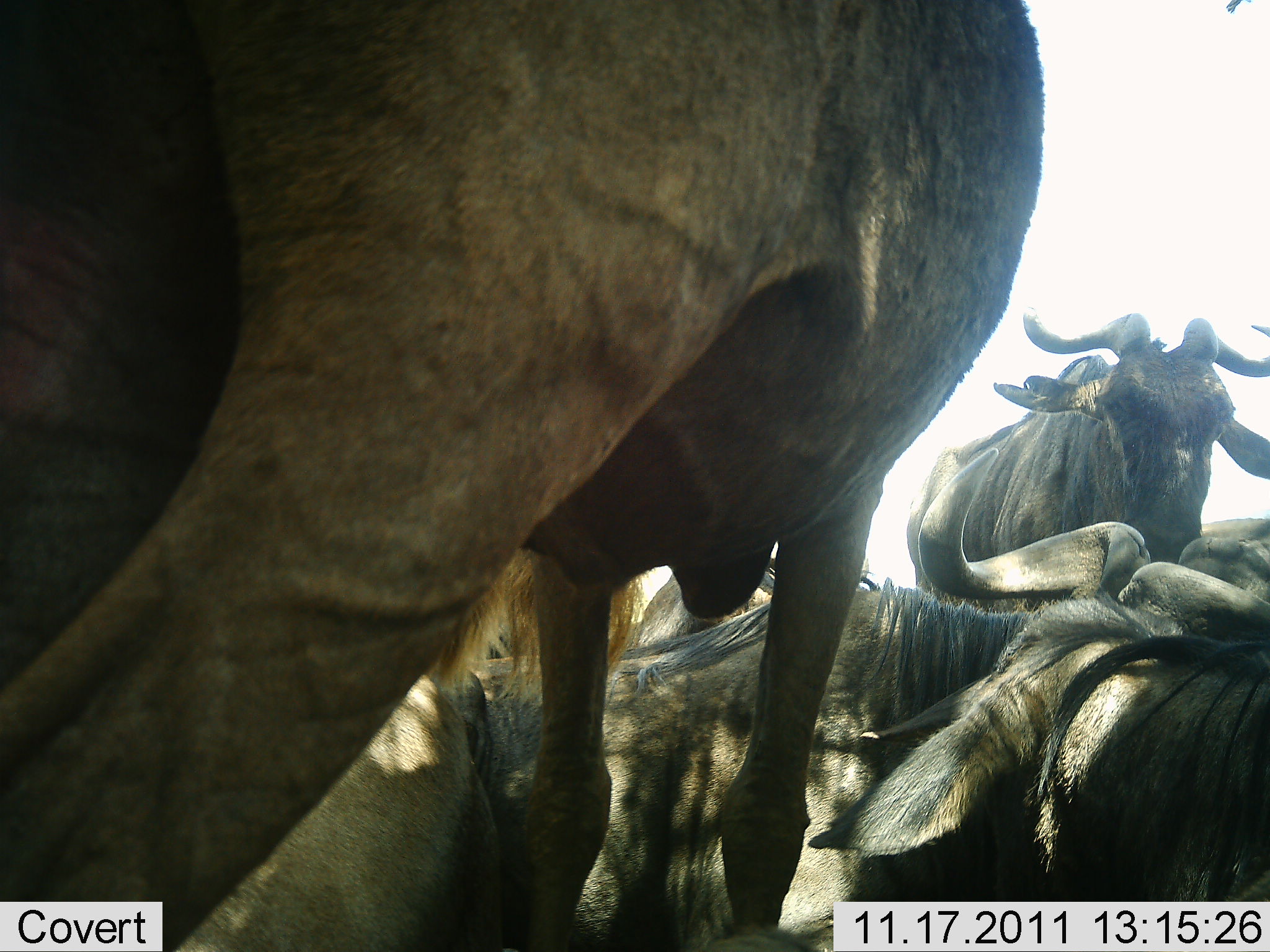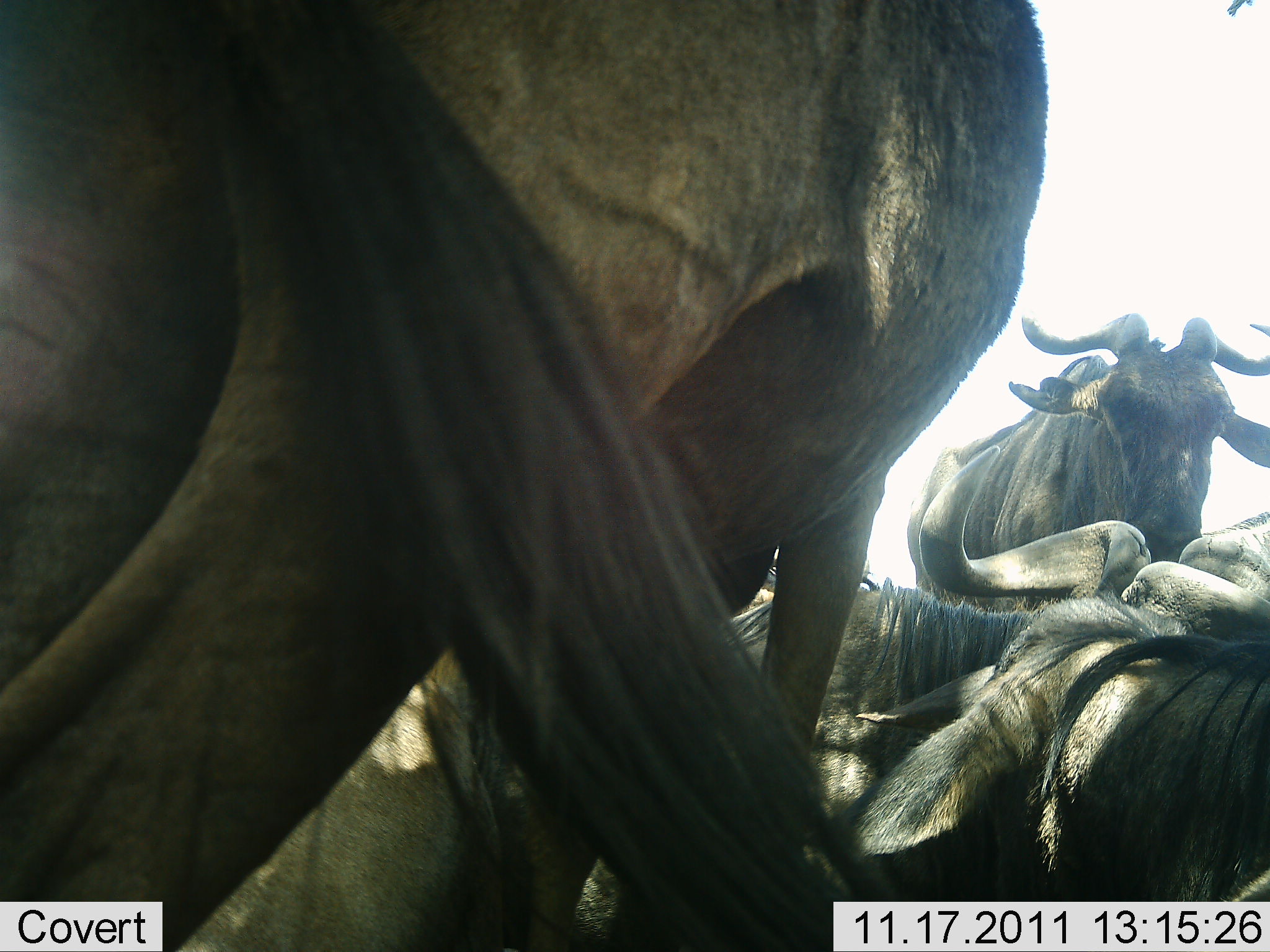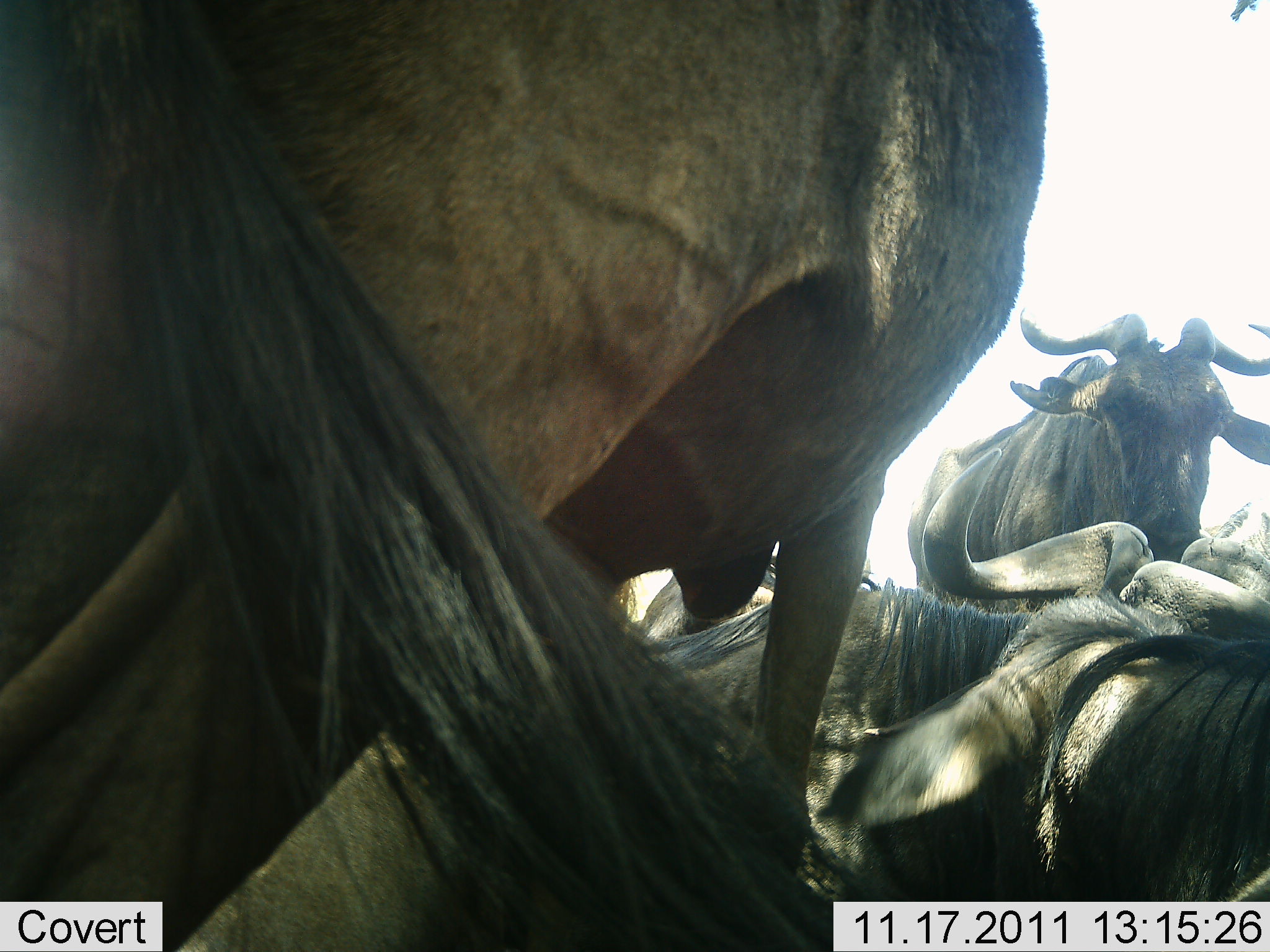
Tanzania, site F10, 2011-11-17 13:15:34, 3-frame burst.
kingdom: Animalia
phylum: Chordata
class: Mammalia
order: Artiodactyla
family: Bovidae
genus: Connochaetes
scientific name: Connochaetes taurinus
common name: blue wildebeest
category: wildebeest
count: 4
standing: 50%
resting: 83%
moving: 8%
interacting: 17%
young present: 0%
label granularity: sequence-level